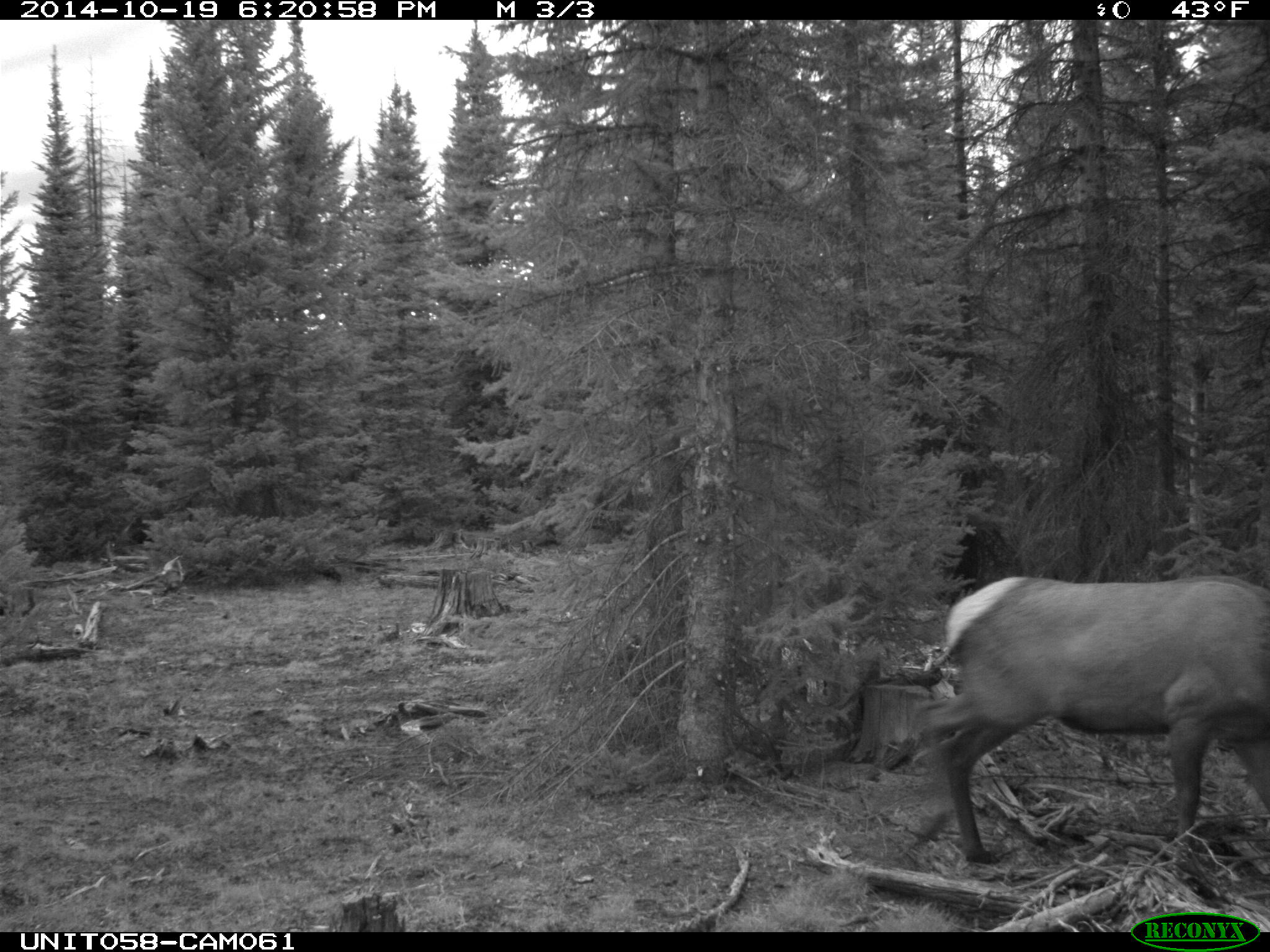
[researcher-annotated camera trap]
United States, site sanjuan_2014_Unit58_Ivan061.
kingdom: Animalia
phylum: Chordata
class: Mammalia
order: Artiodactyla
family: Cervidae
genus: Cervus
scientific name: Cervus elaphus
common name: red deer